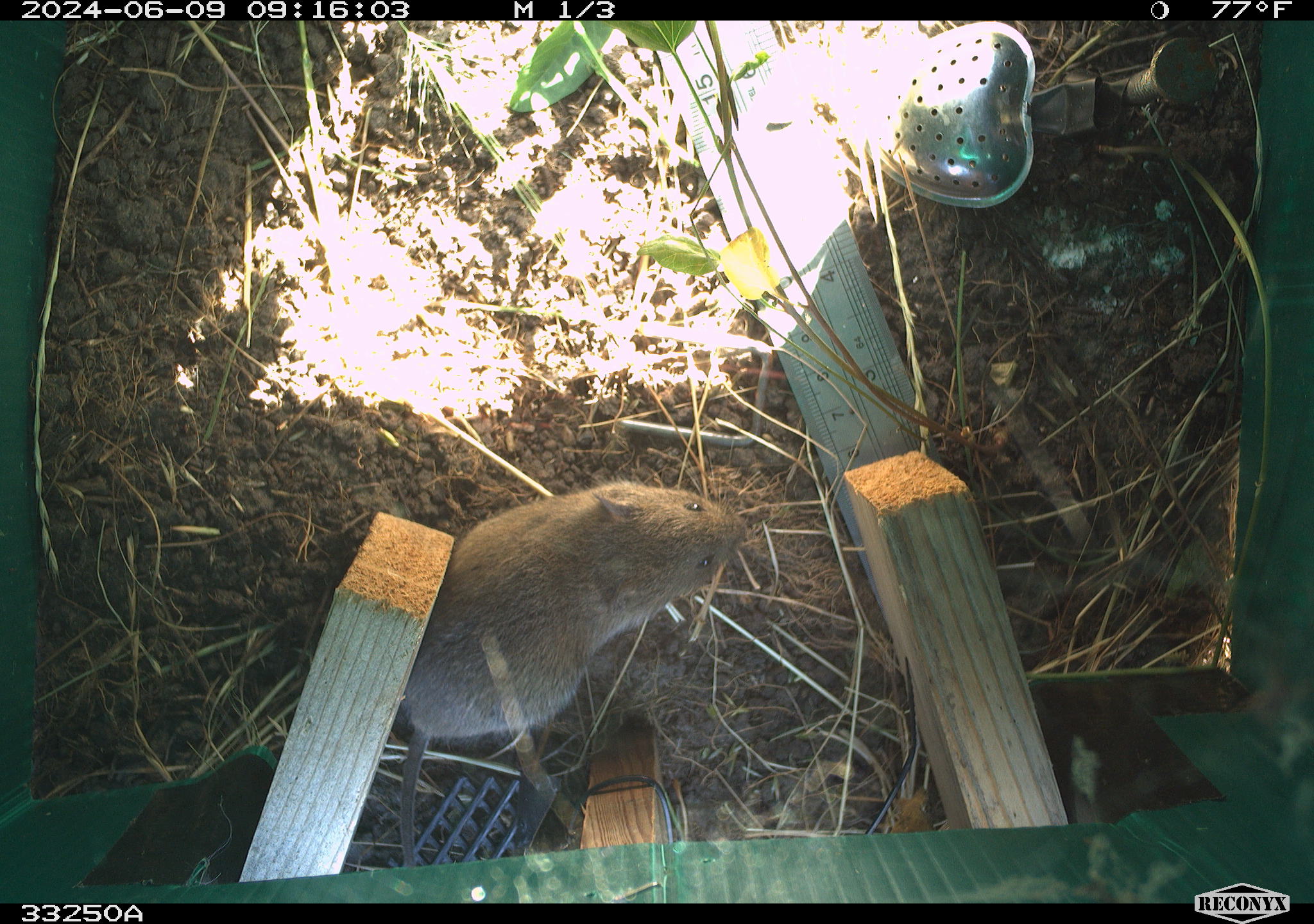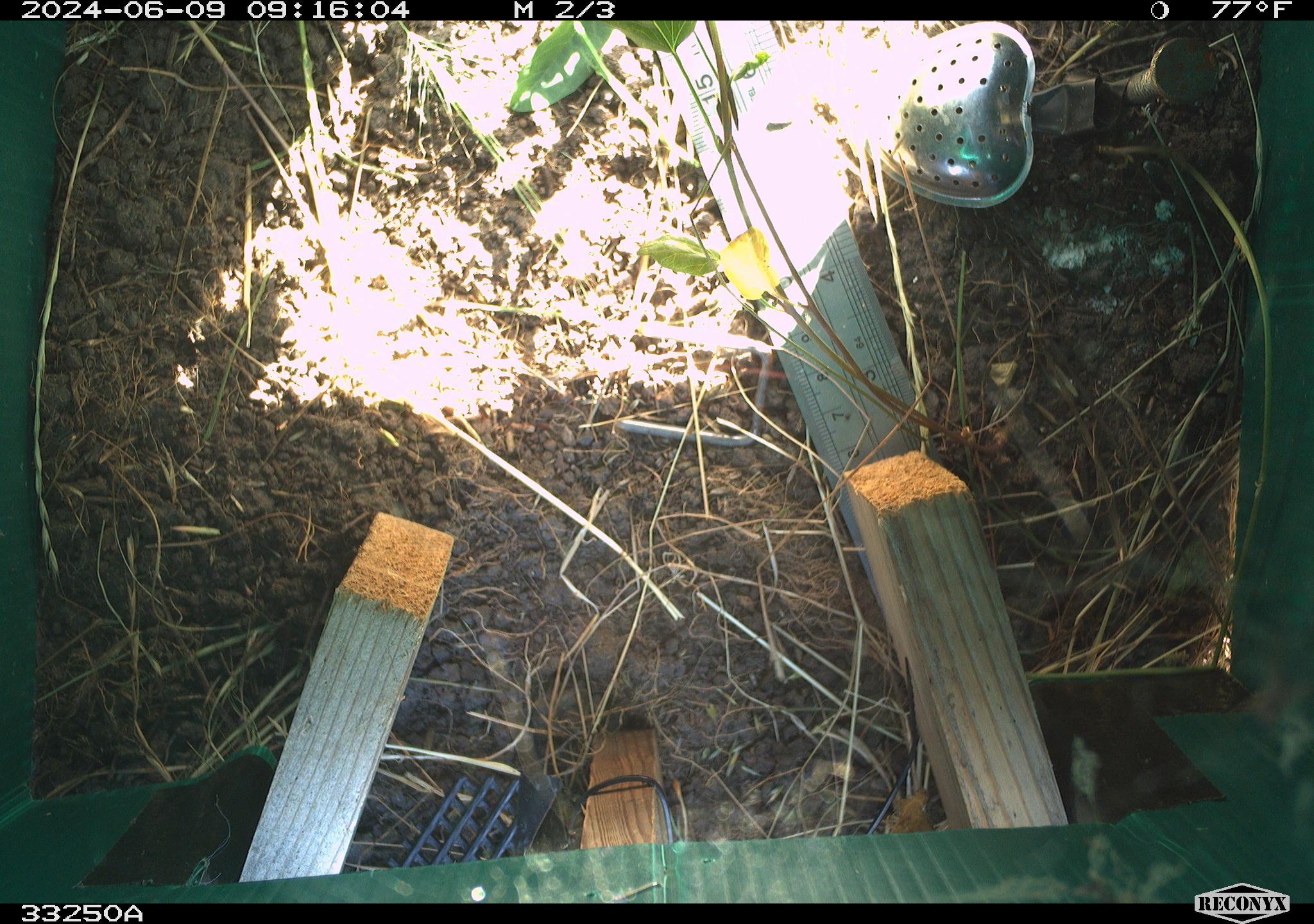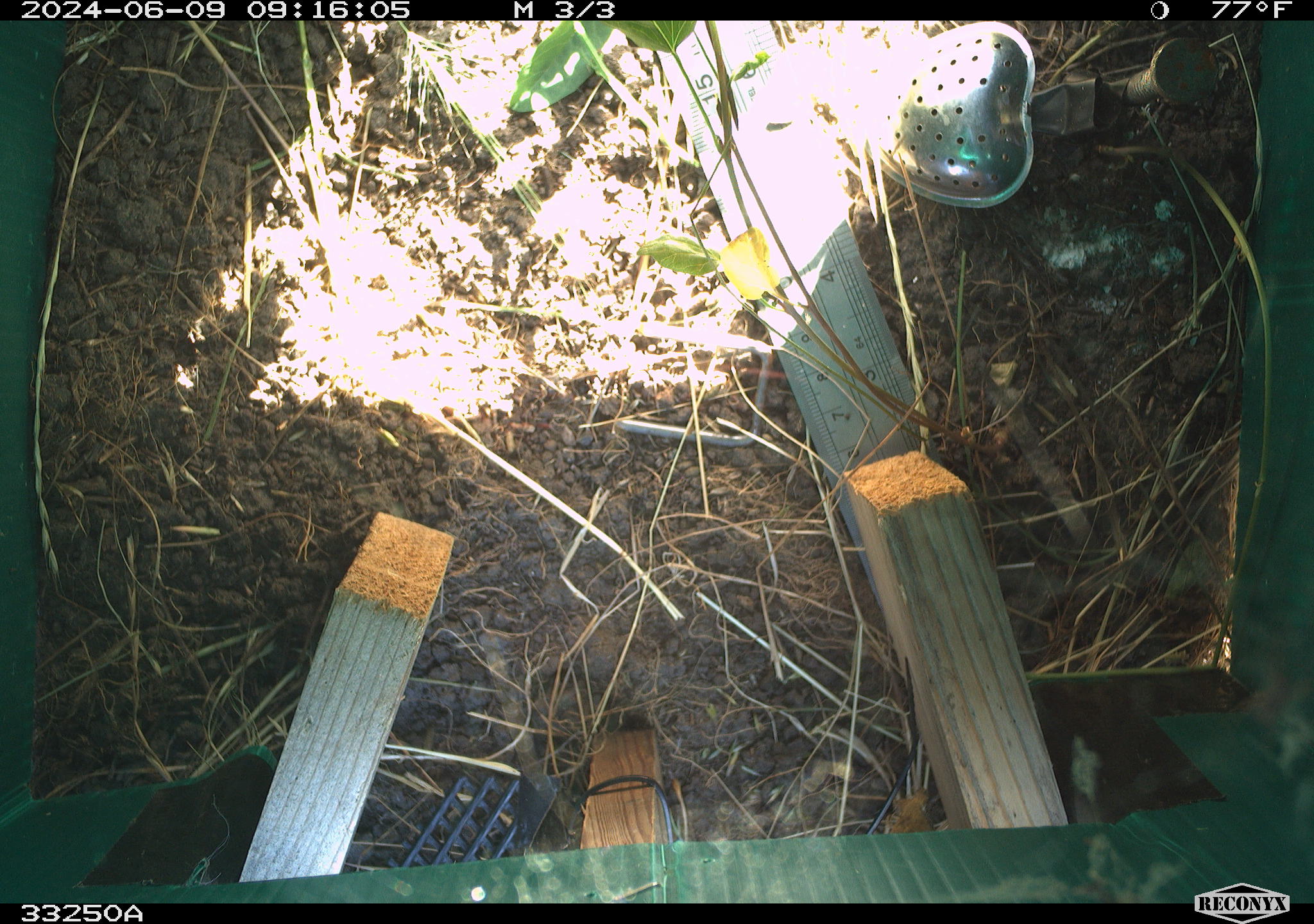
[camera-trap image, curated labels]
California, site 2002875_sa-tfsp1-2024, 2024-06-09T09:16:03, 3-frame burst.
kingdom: Animalia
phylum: Chordata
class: Mammalia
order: Rodentia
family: Cricetidae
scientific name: Arvicolinae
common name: voles, lemmings, and muskrats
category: arvicolinae subfamily